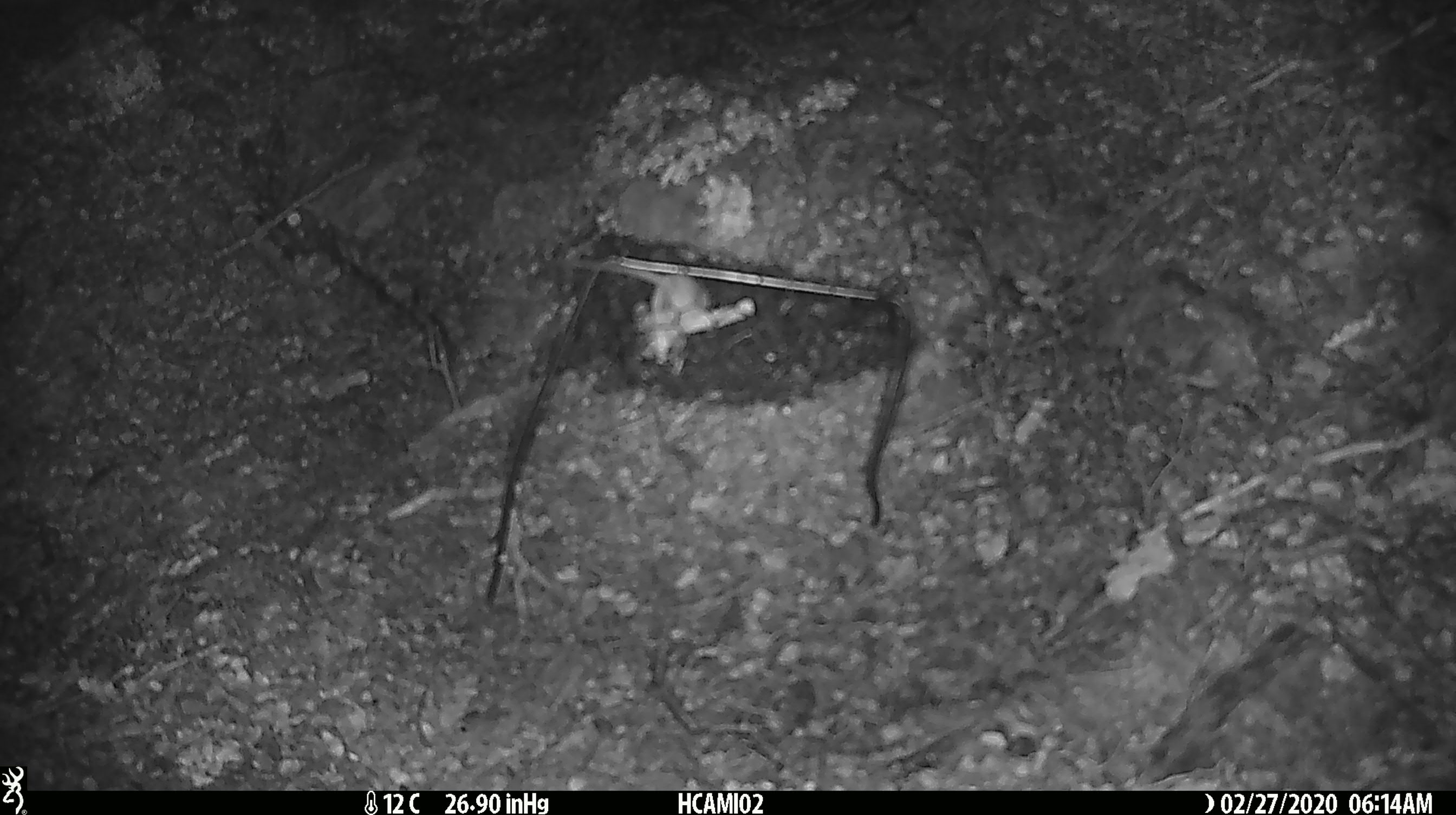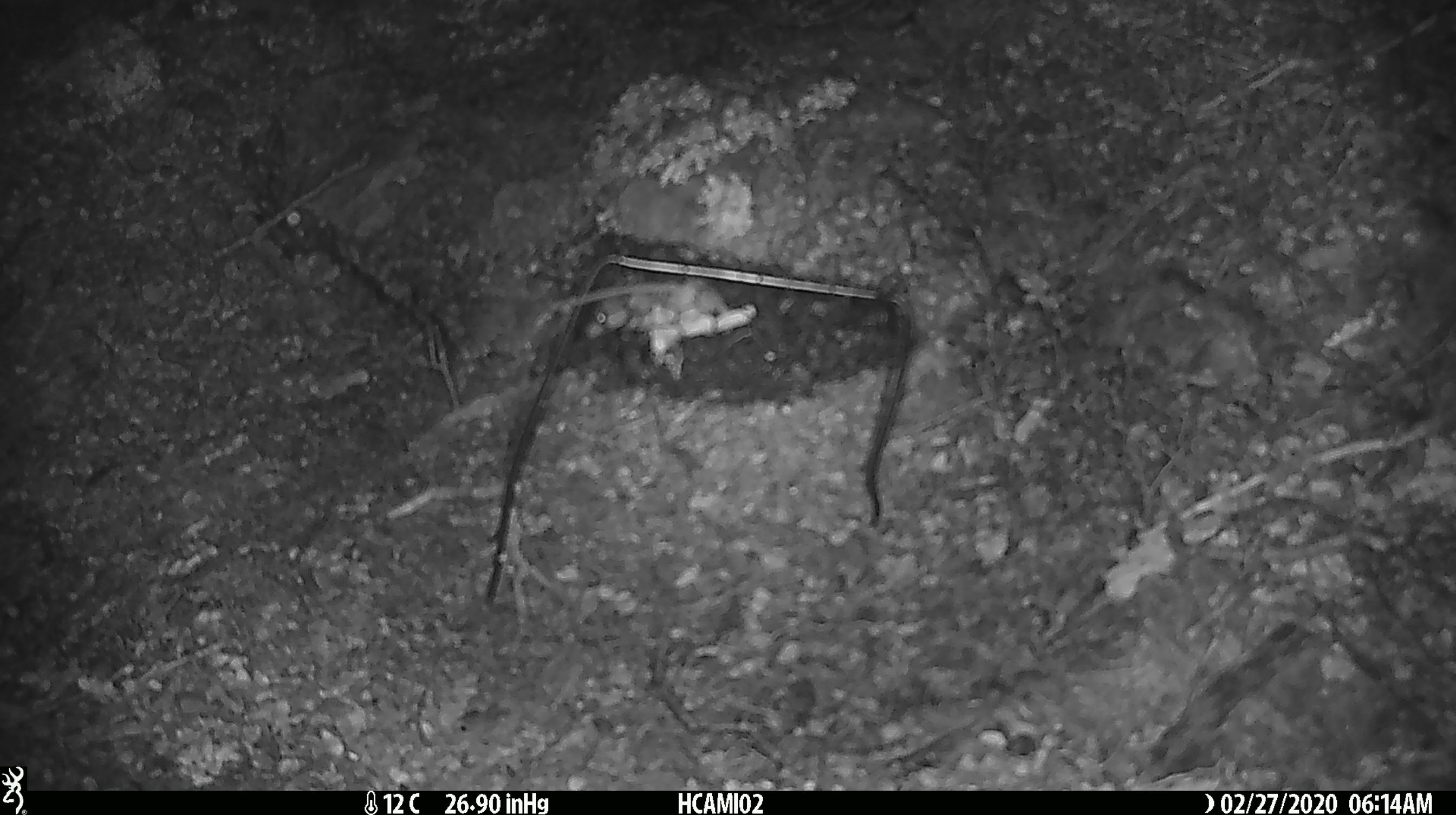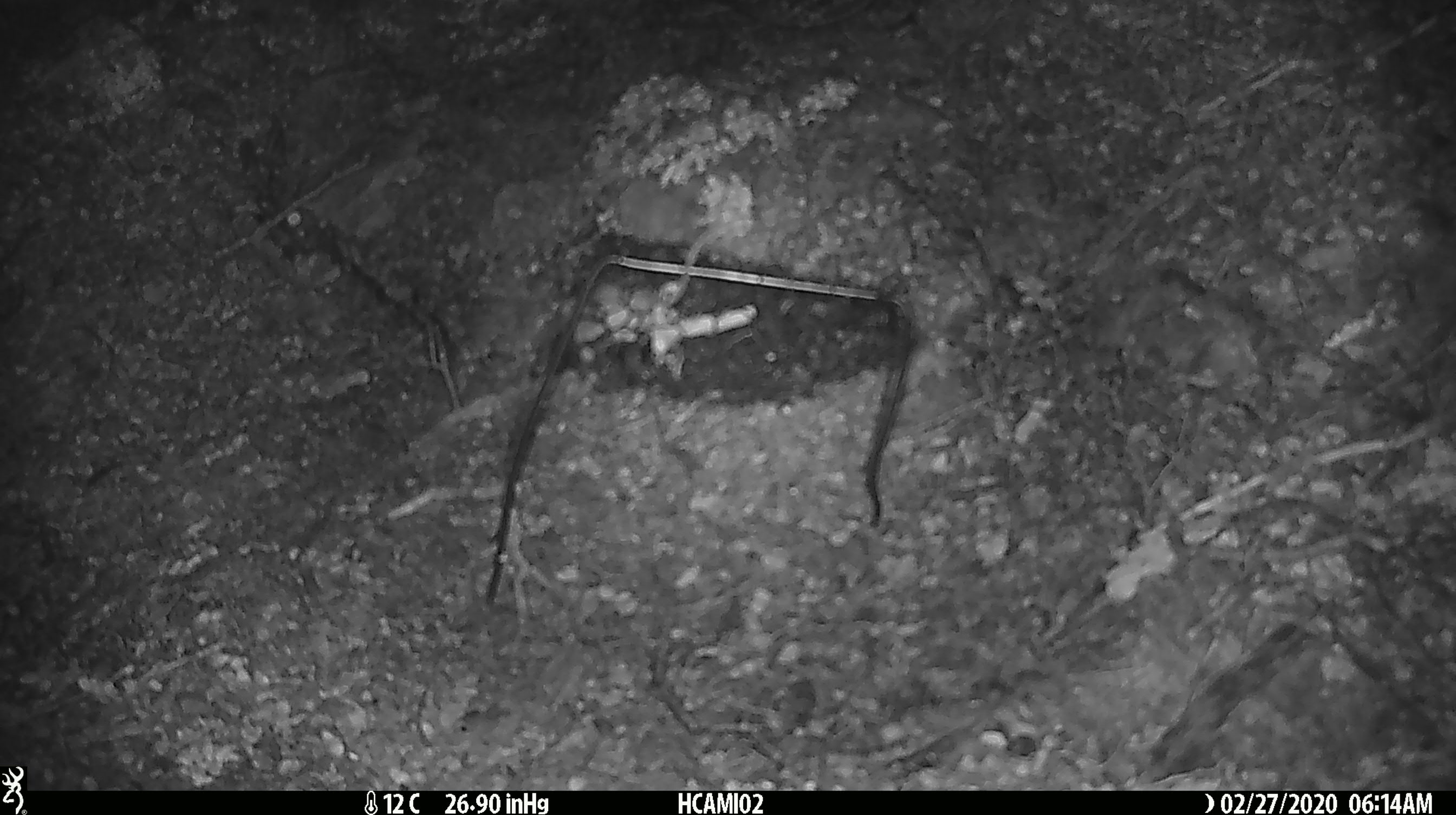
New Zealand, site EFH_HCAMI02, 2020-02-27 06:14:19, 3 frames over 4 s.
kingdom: Animalia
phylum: Chordata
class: Mammalia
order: Rodentia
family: Muridae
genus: Mus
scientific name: Mus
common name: mouse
Mouse (Mus).